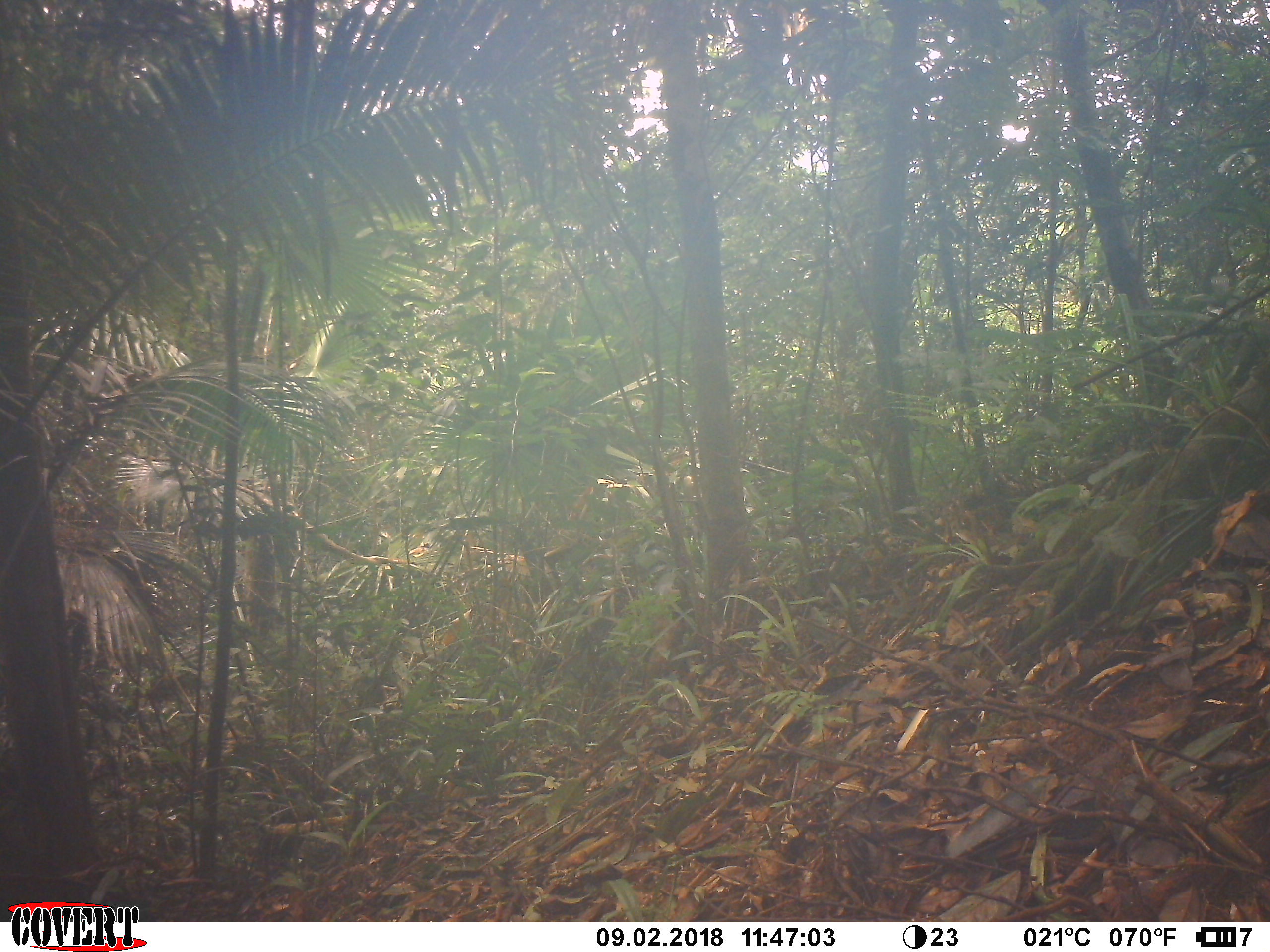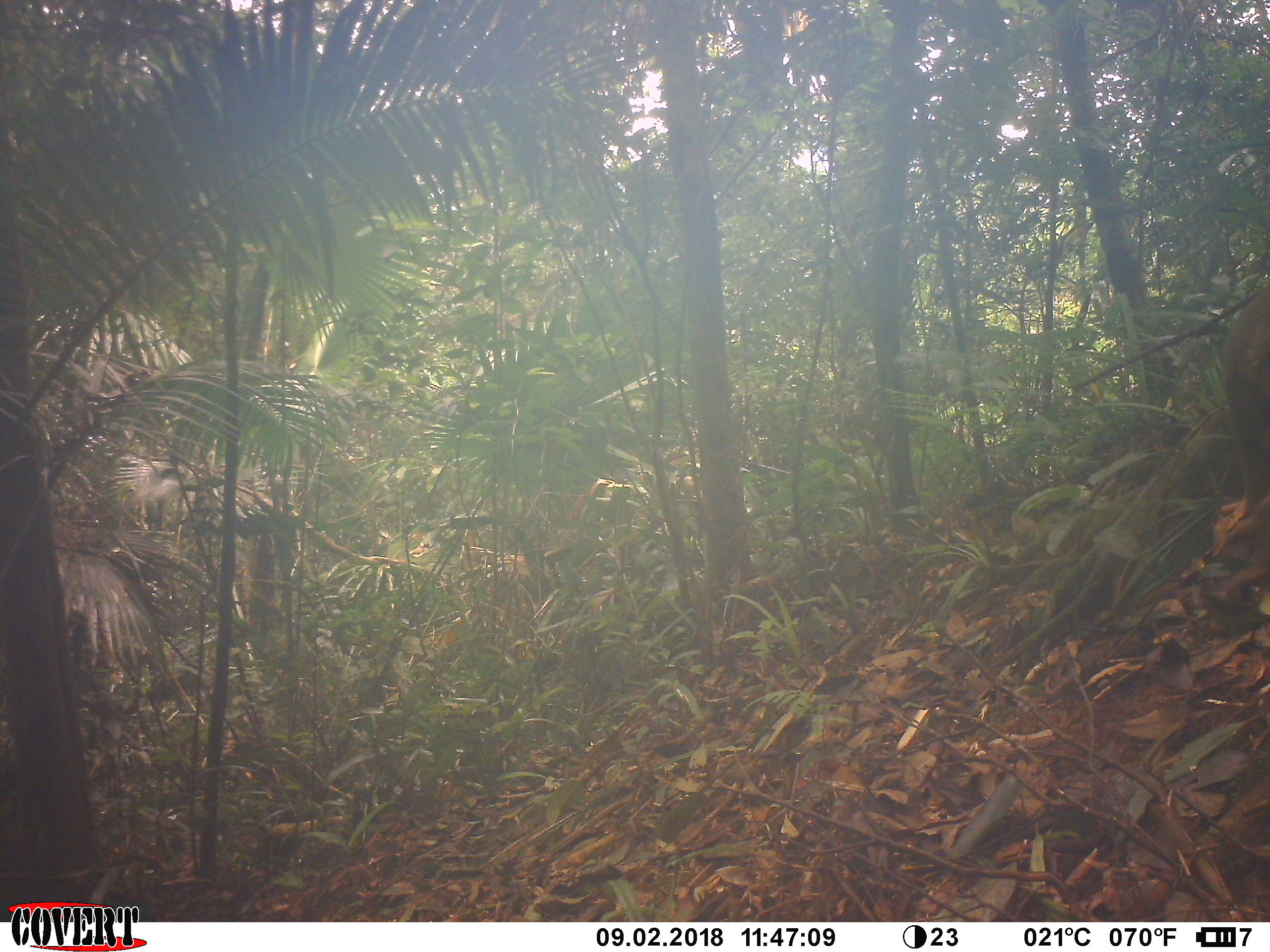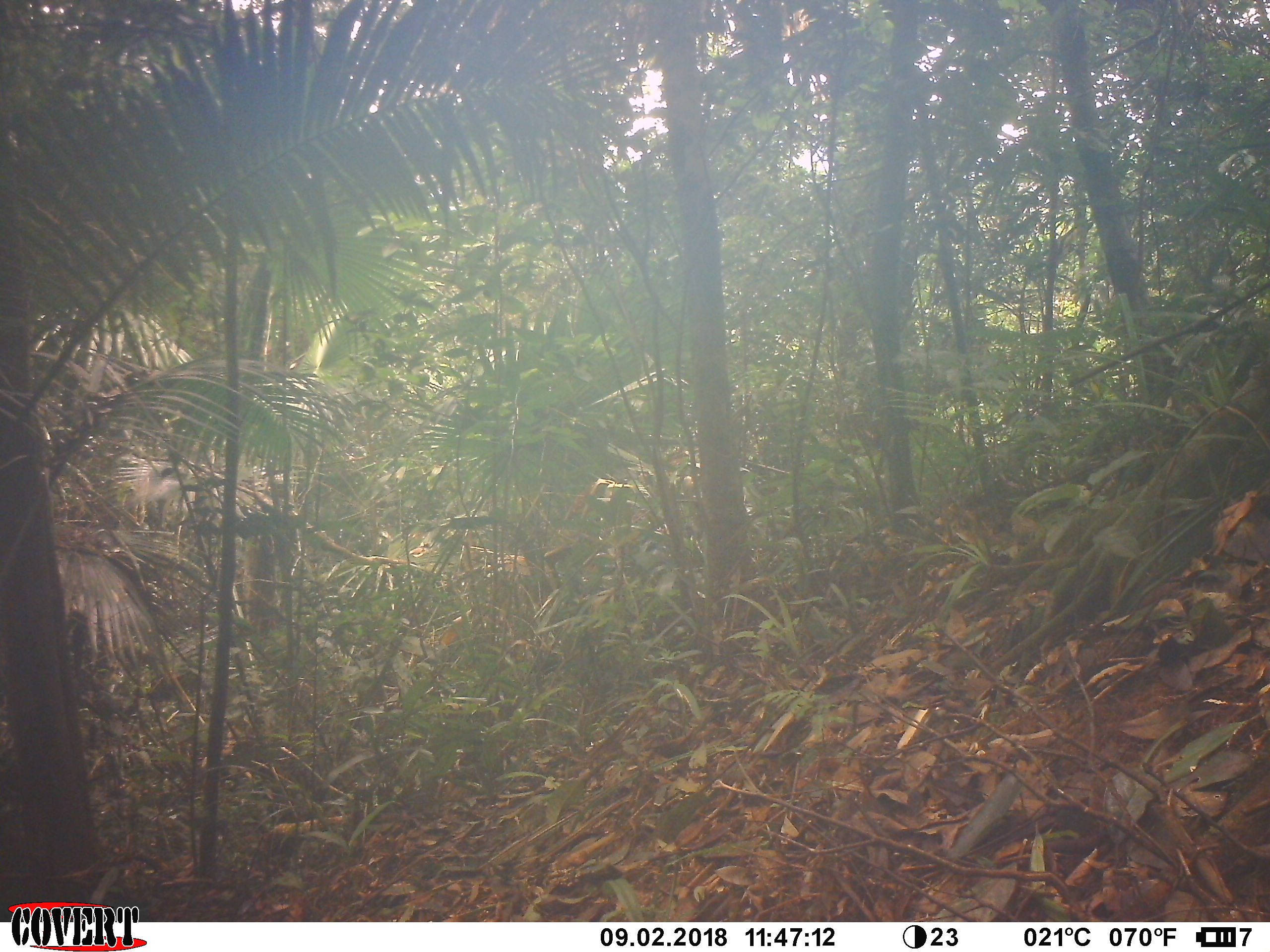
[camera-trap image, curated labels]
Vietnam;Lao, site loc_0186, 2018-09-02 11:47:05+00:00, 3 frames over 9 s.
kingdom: Animalia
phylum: Chordata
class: Mammalia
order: Primates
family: Cercopithecidae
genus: Macaca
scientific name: Macaca arctoides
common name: stump-tailed macaque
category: stump tailed macaque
Stump tailed macaque (stump-tailed macaque) (Macaca arctoides). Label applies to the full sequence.